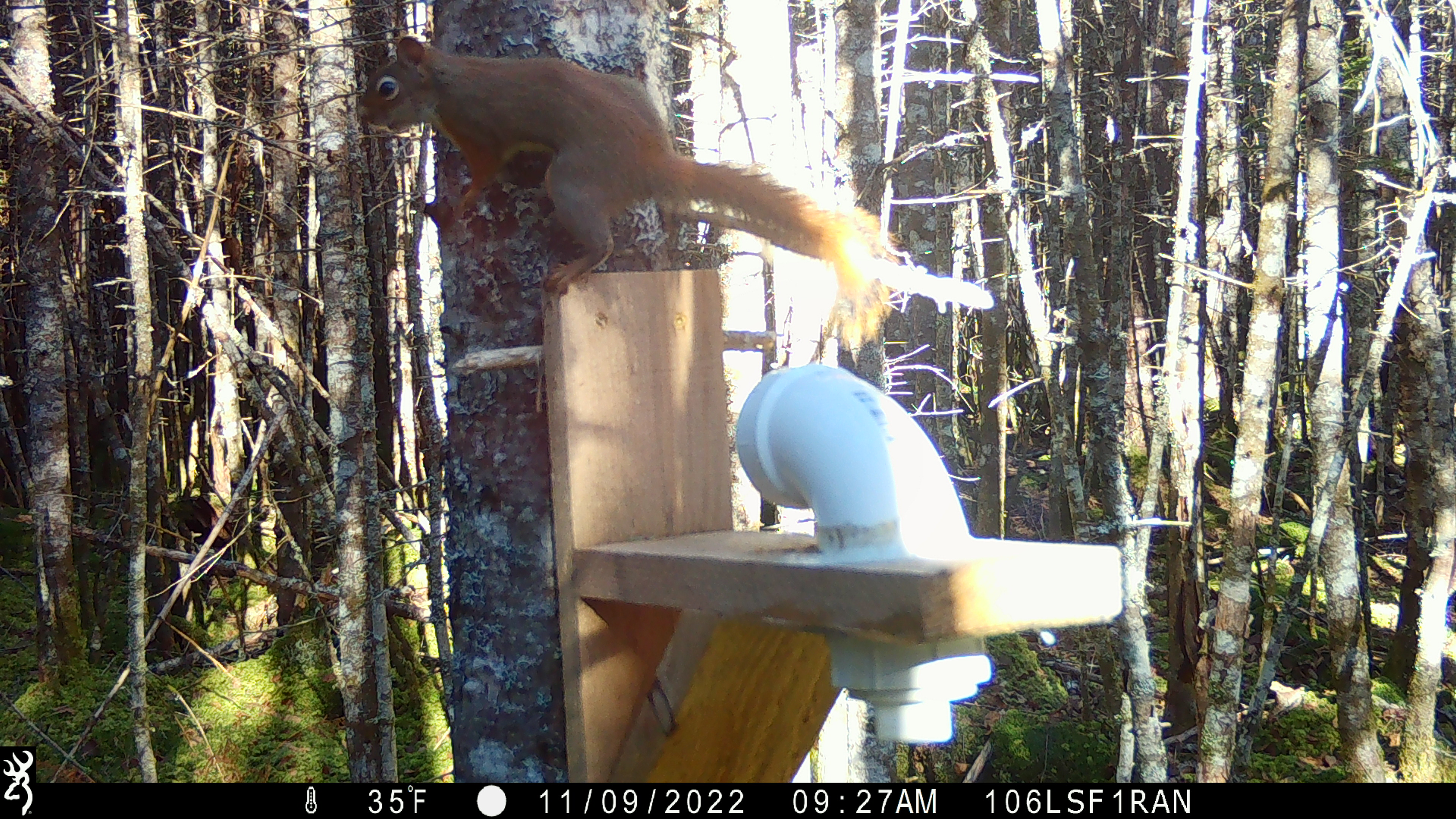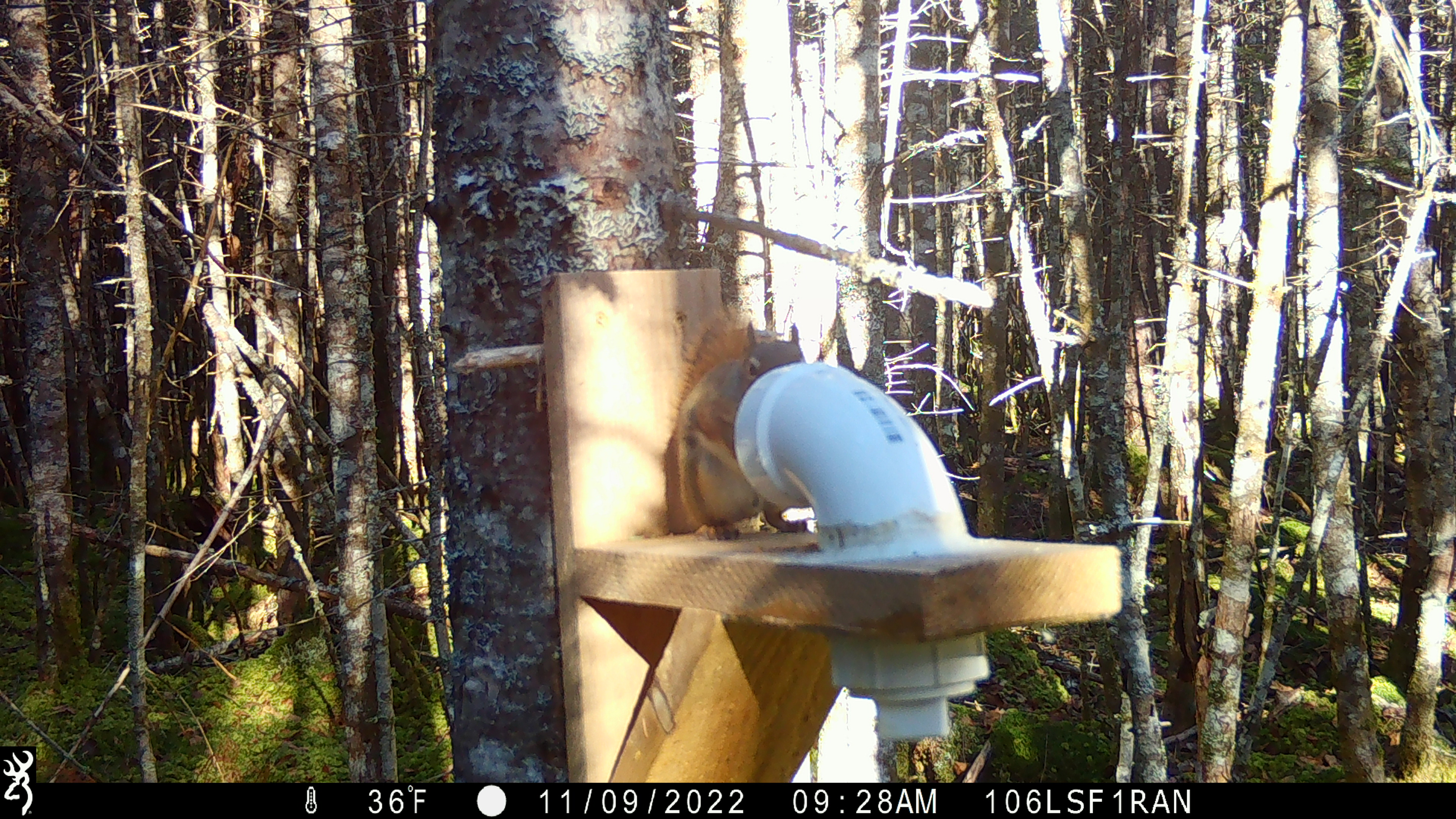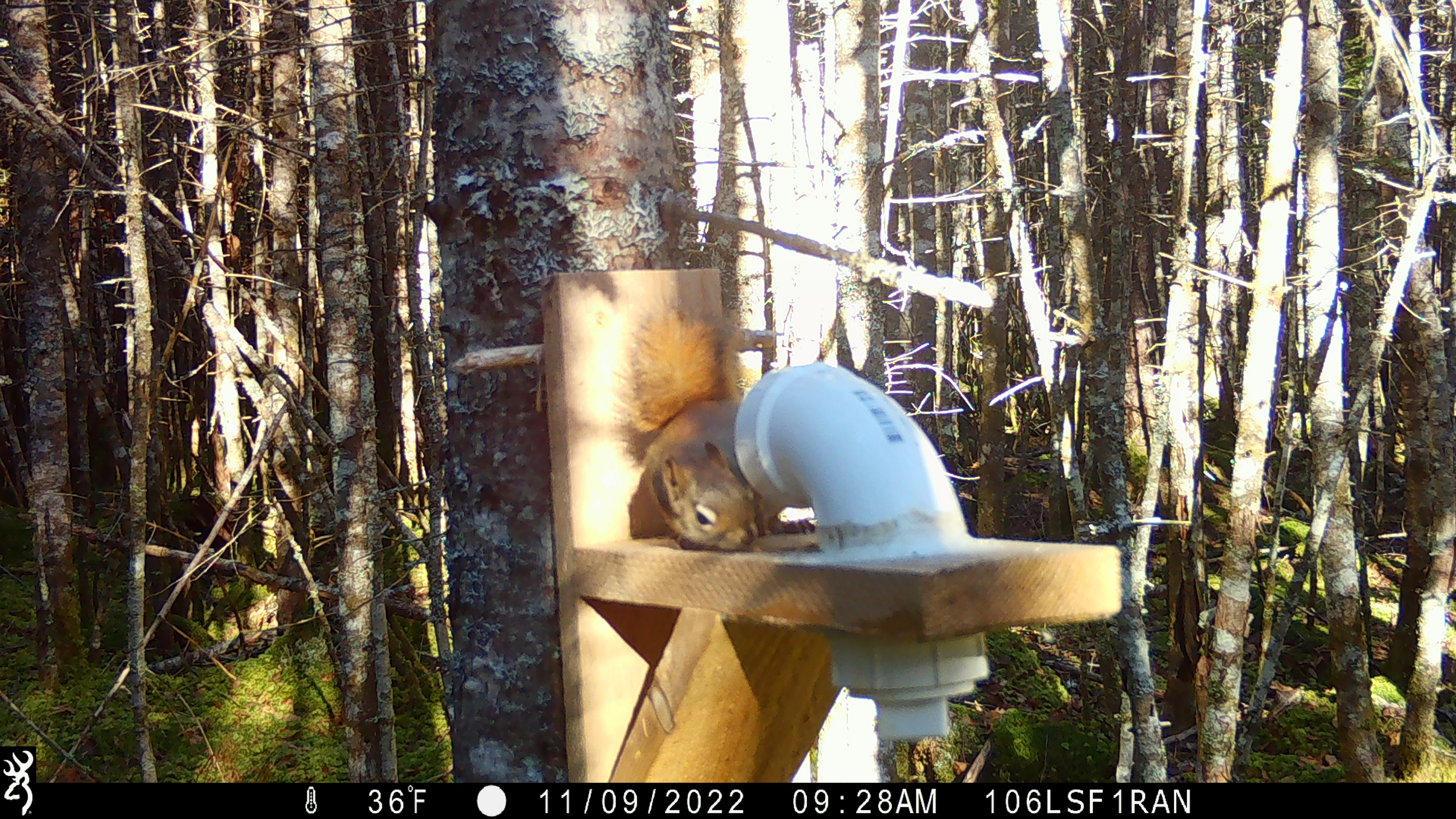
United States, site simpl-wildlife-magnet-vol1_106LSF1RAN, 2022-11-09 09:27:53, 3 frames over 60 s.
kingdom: Animalia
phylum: Chordata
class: Mammalia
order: Rodentia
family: Sciuridae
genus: Tamiasciurus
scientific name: Tamiasciurus hudsonicus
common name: red squirrel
Red squirrel (Tamiasciurus hudsonicus).